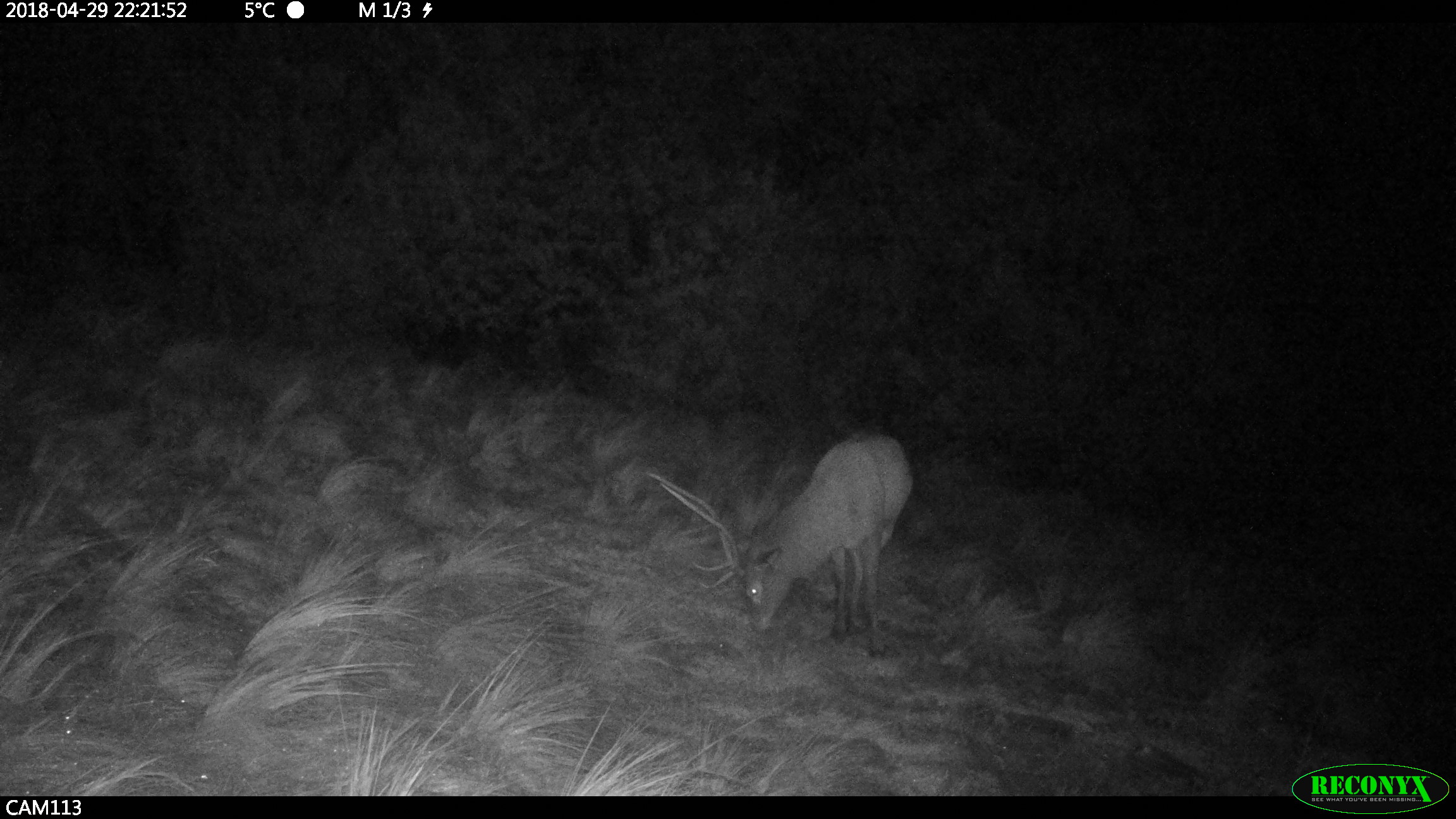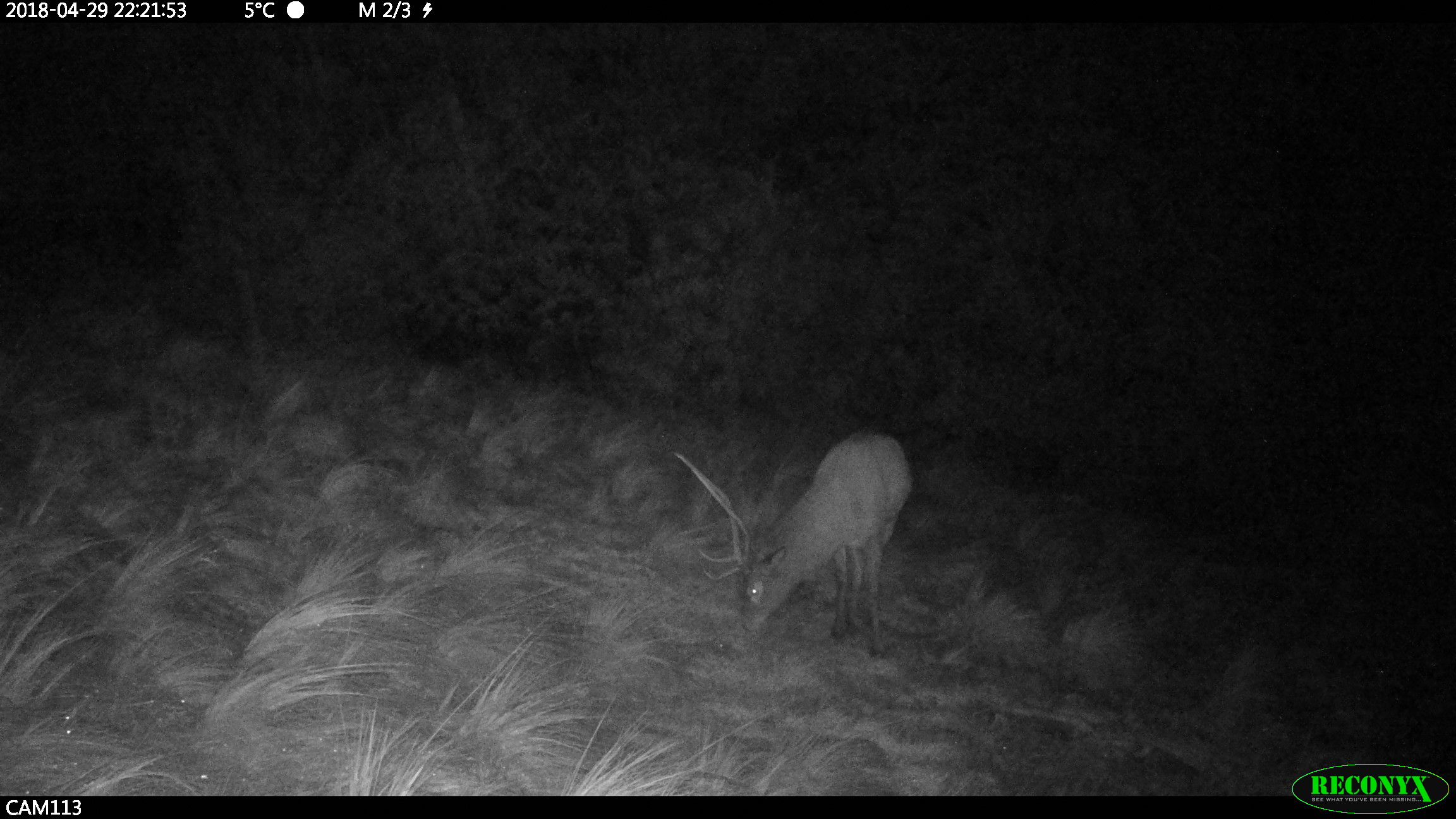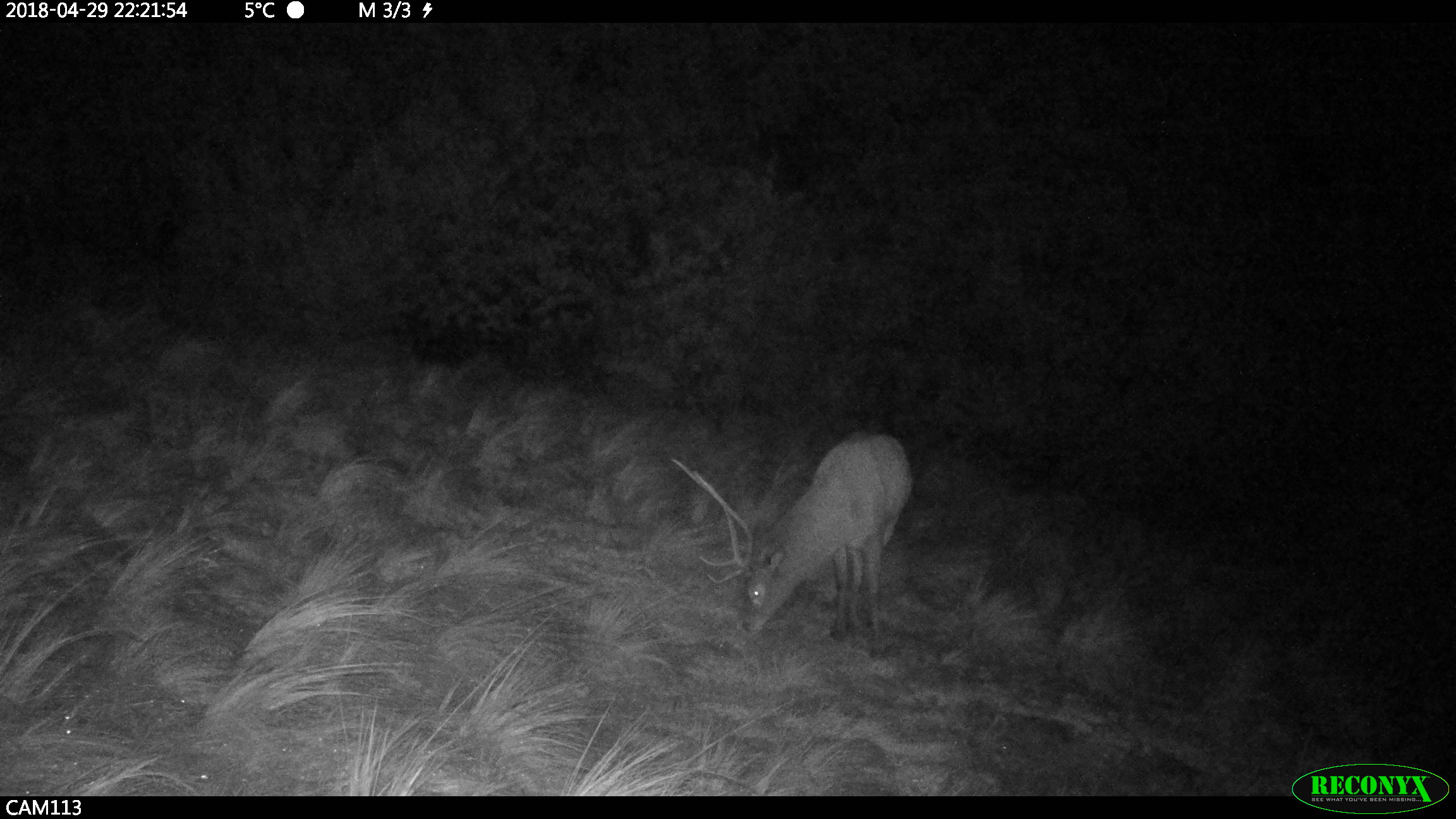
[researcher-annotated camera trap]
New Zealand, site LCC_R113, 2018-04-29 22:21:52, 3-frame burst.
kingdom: Animalia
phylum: Chordata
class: Mammalia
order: Artiodactyla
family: Cervidae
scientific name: Cervidae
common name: deer